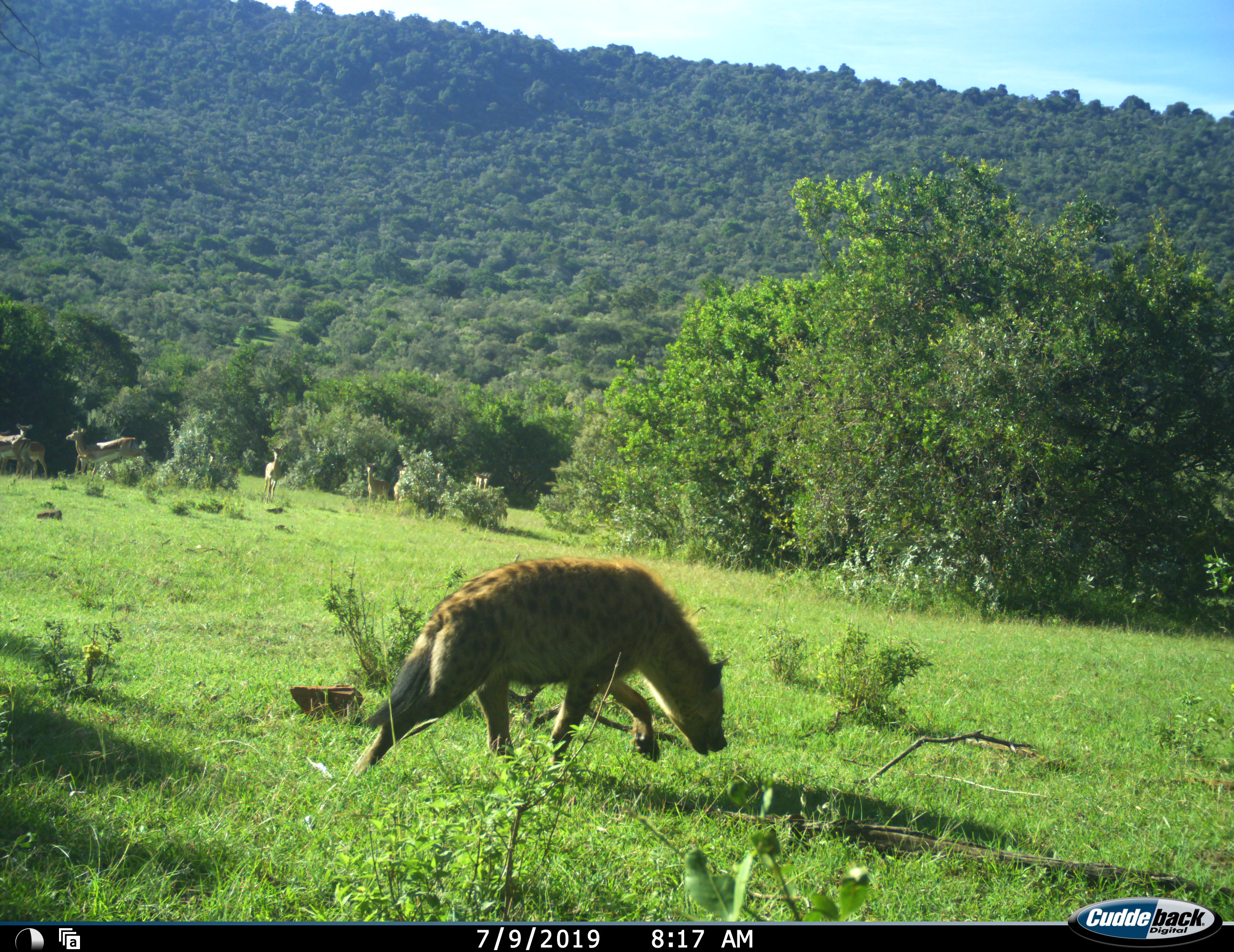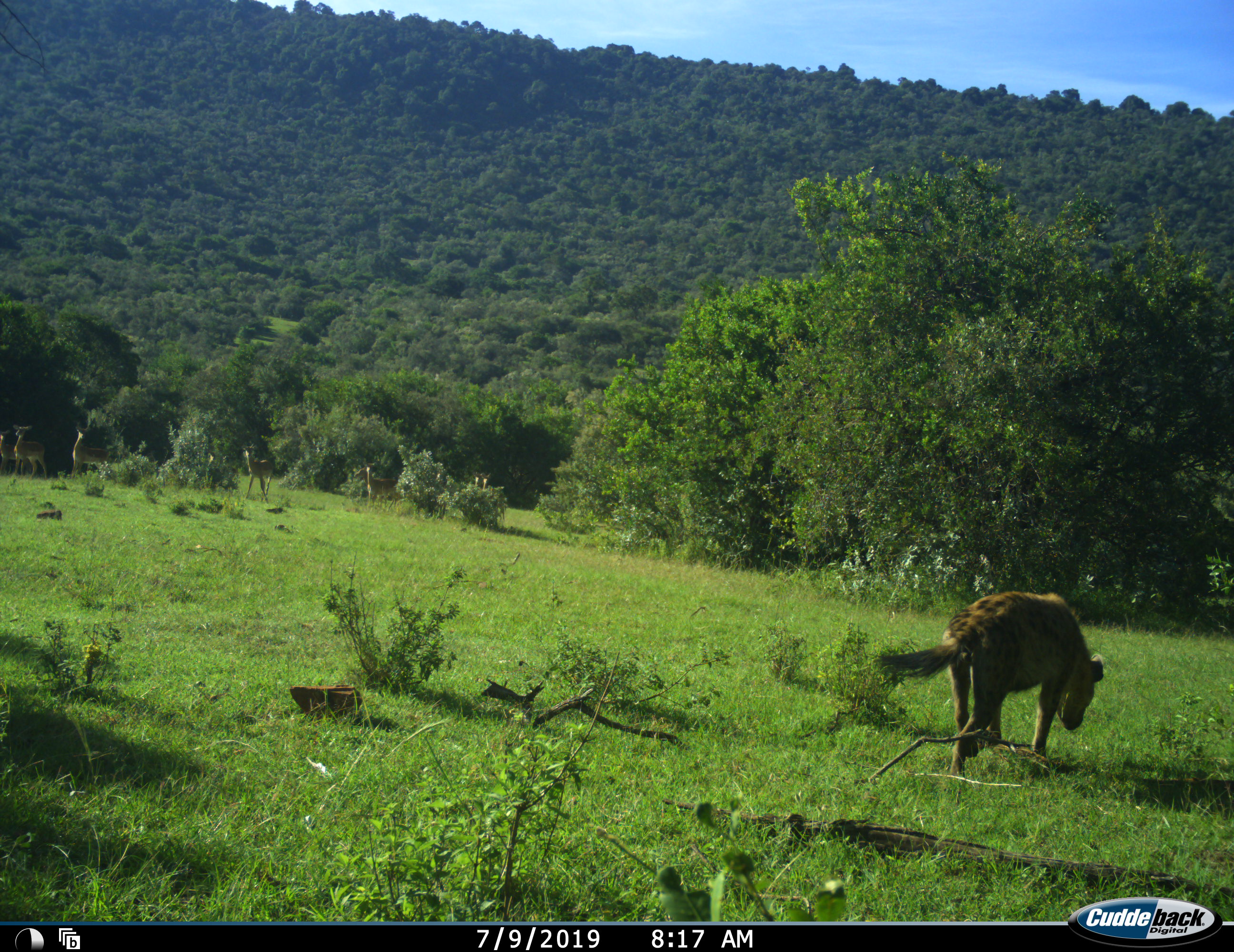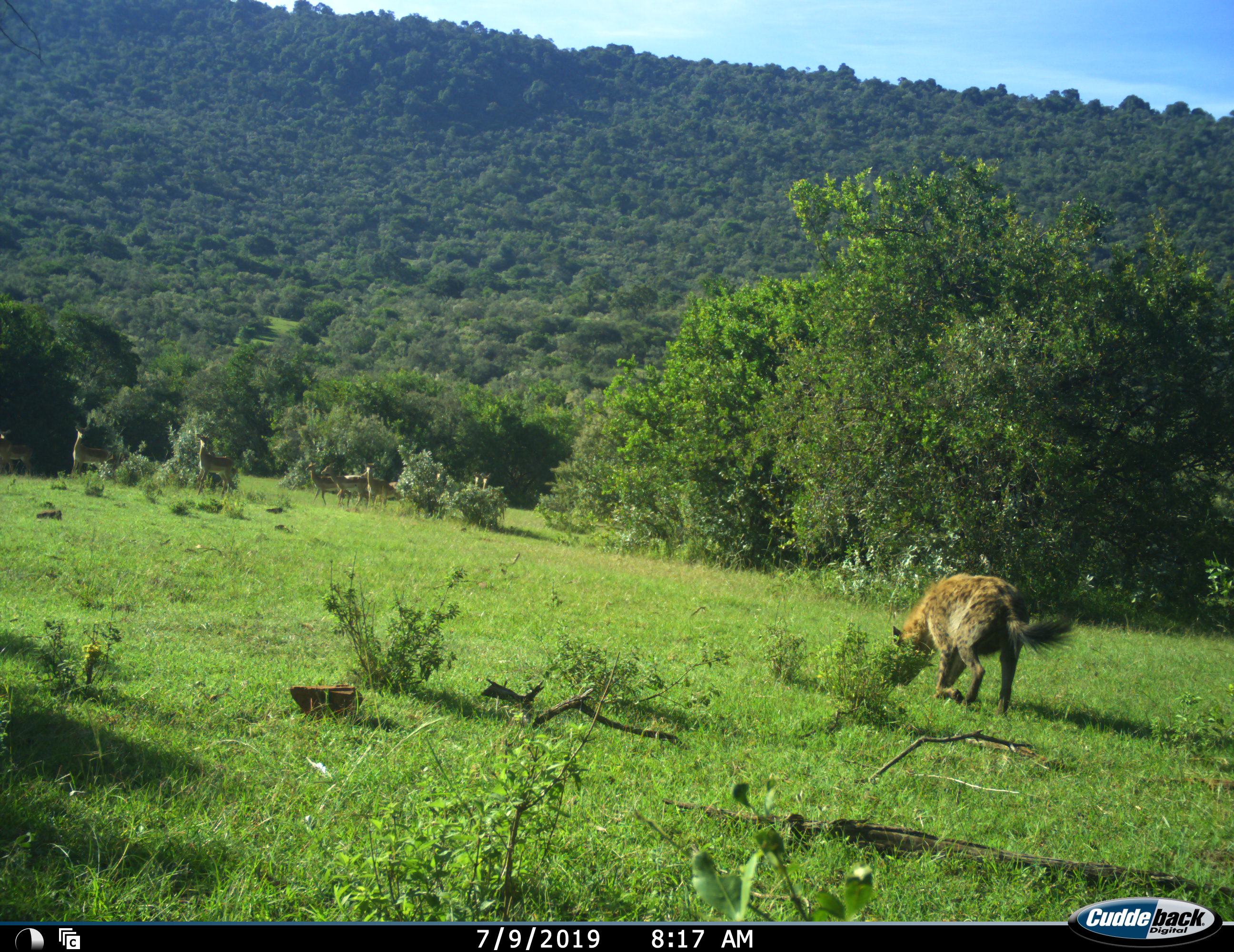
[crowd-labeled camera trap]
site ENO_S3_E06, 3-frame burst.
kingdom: Animalia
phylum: Chordata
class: Mammalia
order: Carnivora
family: Hyaenidae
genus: Crocuta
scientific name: Crocuta crocuta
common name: spotted hyena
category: hyenaspotted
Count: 1.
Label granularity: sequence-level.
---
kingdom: Animalia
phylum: Chordata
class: Mammalia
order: Artiodactyla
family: Bovidae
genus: Aepyceros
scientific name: Aepyceros melampus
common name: impala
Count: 9.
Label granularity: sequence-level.